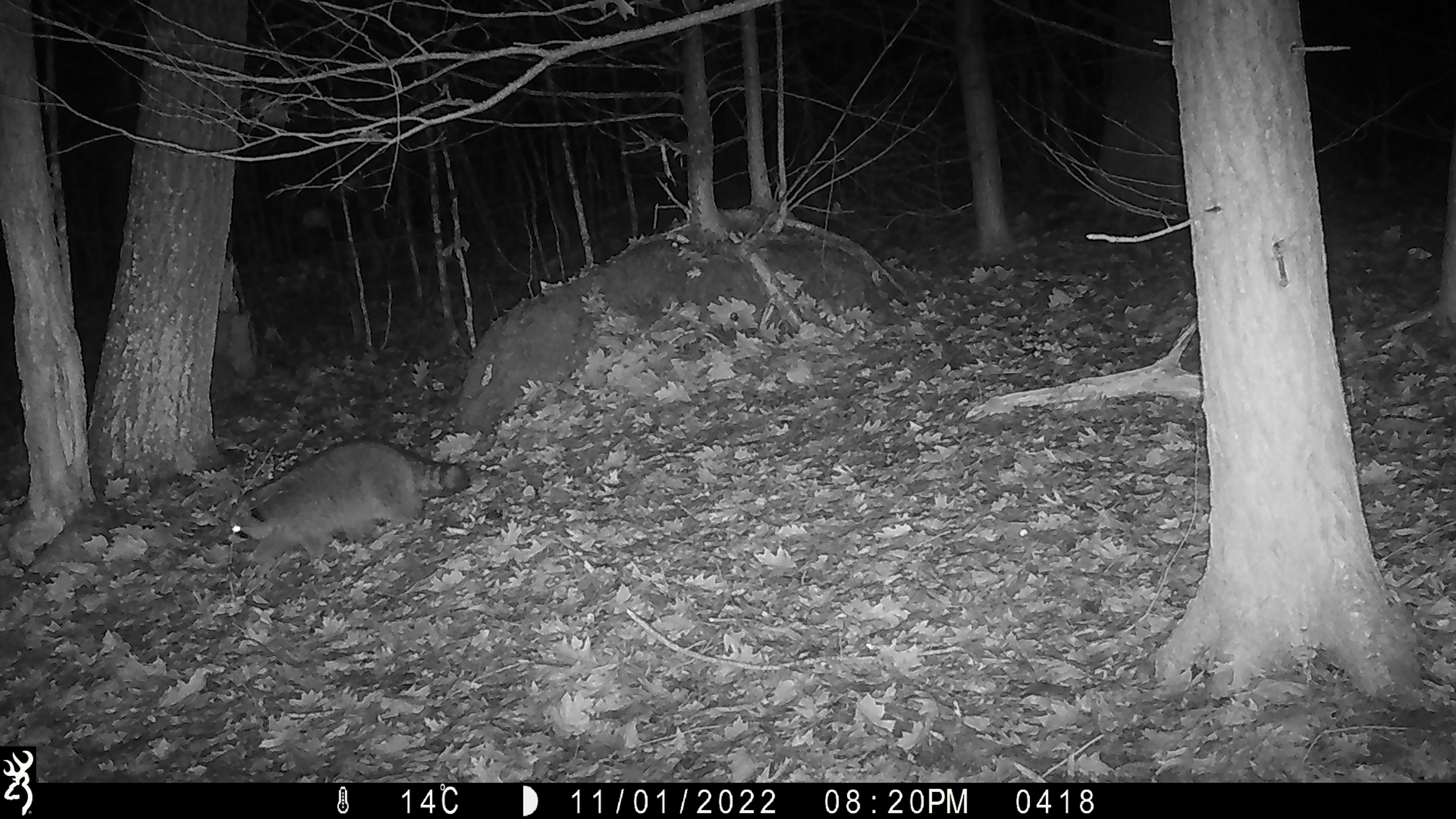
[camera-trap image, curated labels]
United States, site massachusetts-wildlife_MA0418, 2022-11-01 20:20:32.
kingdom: Animalia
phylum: Chordata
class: Mammalia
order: Carnivora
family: Procyonidae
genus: Procyon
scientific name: Procyon lotor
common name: raccoon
Raccoon (Procyon lotor).